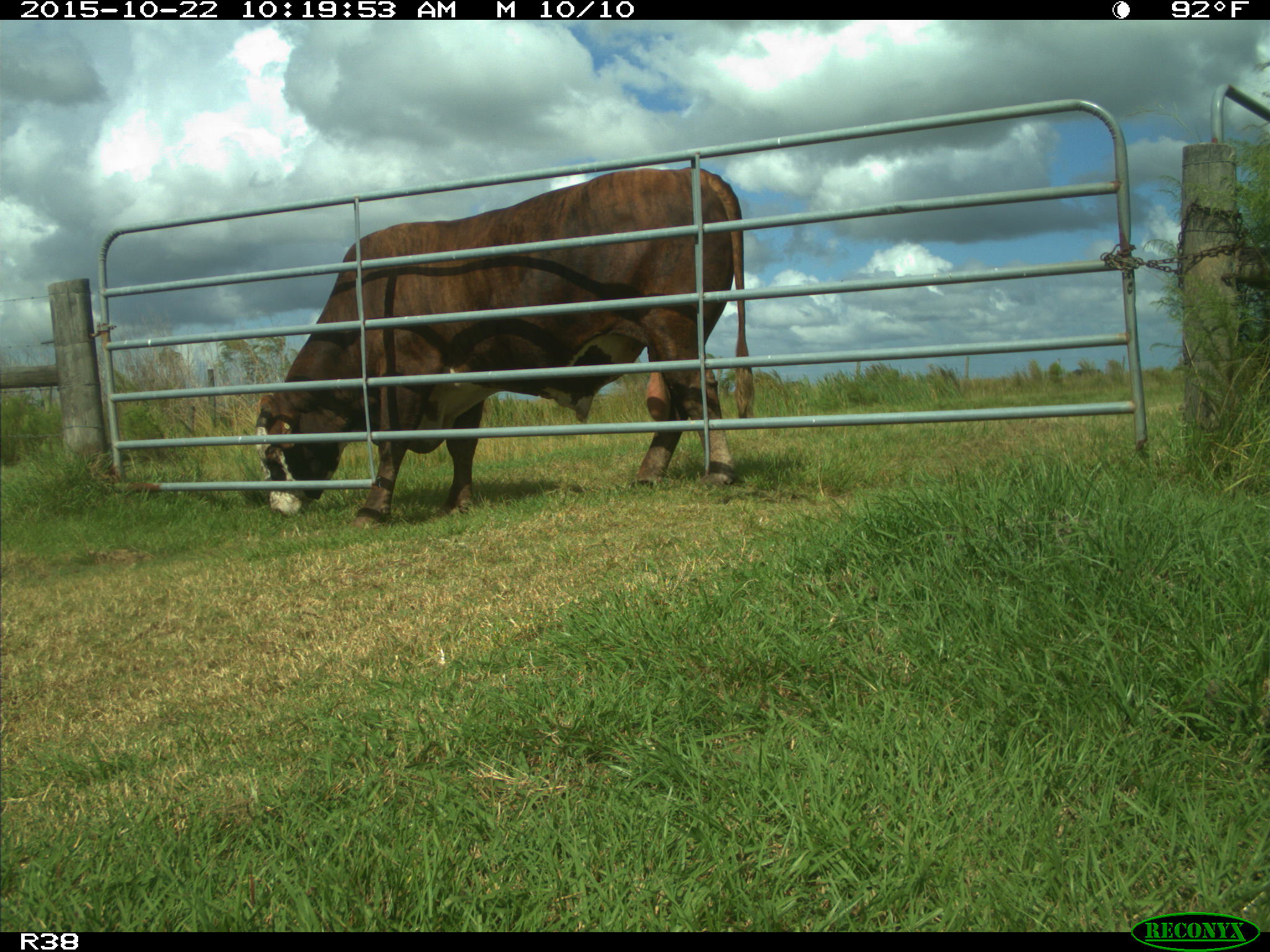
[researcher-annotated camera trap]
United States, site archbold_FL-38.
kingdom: Animalia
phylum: Chordata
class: Mammalia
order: Artiodactyla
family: Bovidae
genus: Bos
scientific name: Bos taurus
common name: domestic cow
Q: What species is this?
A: Bos taurus (domestic cow).